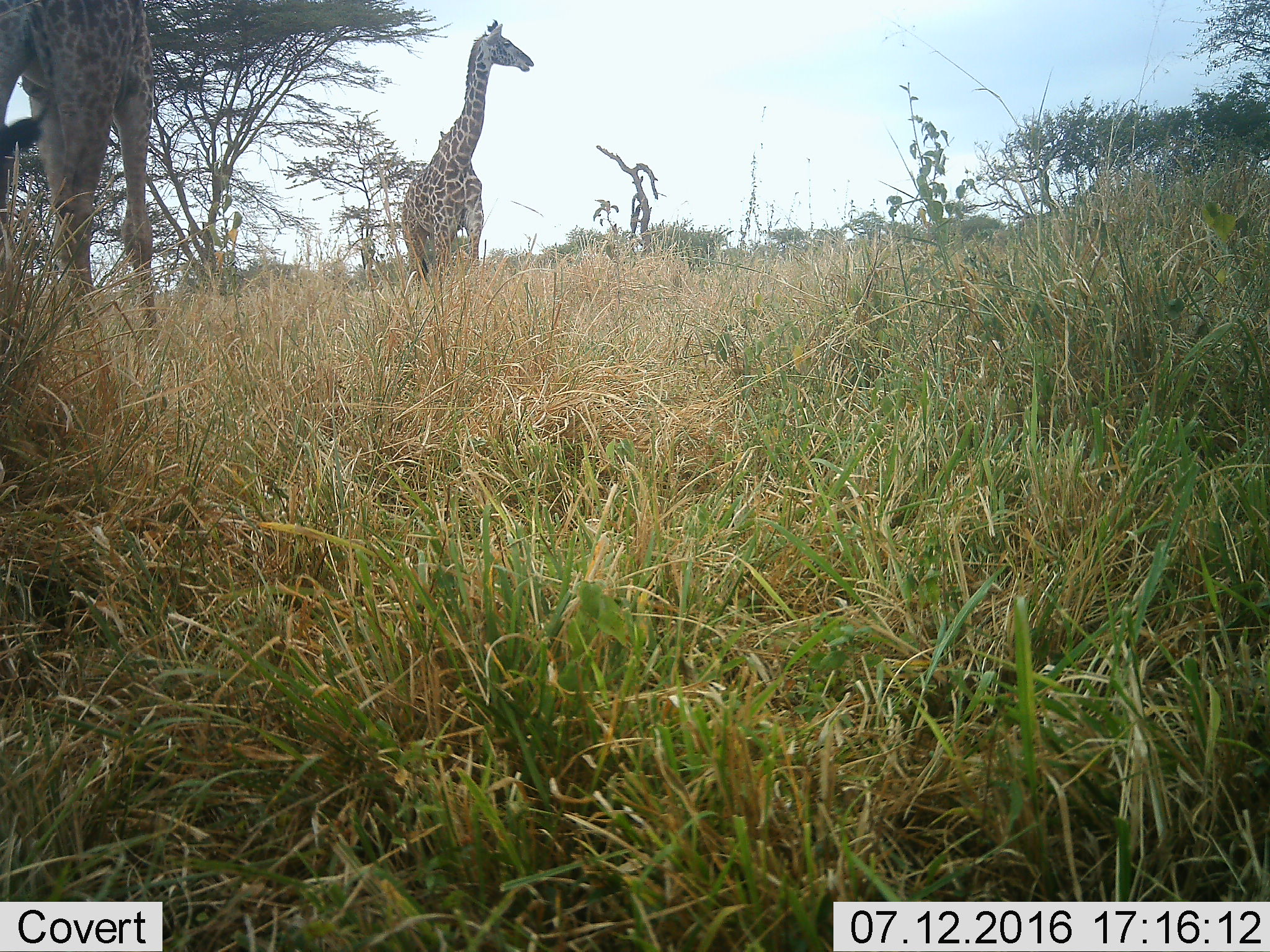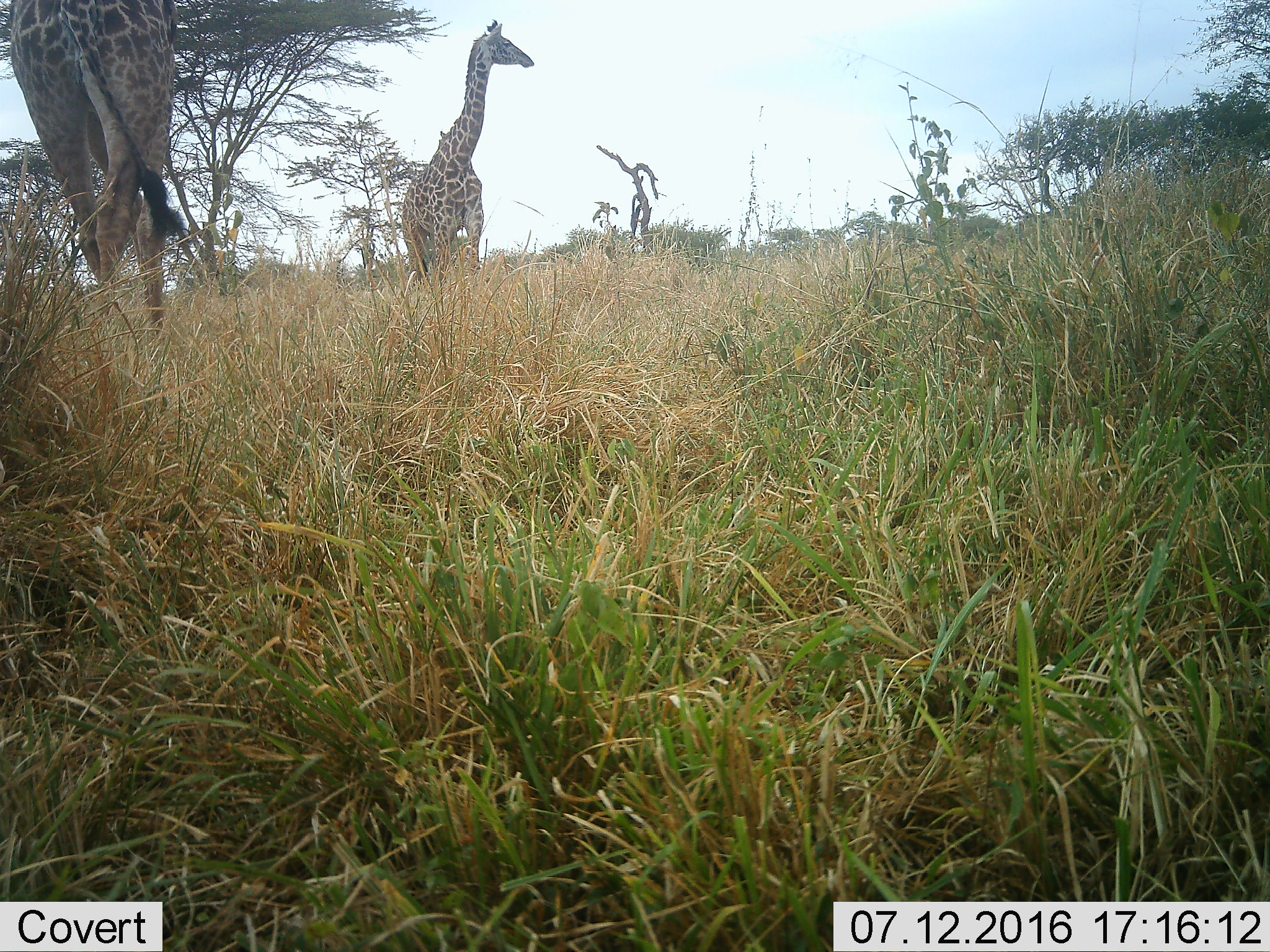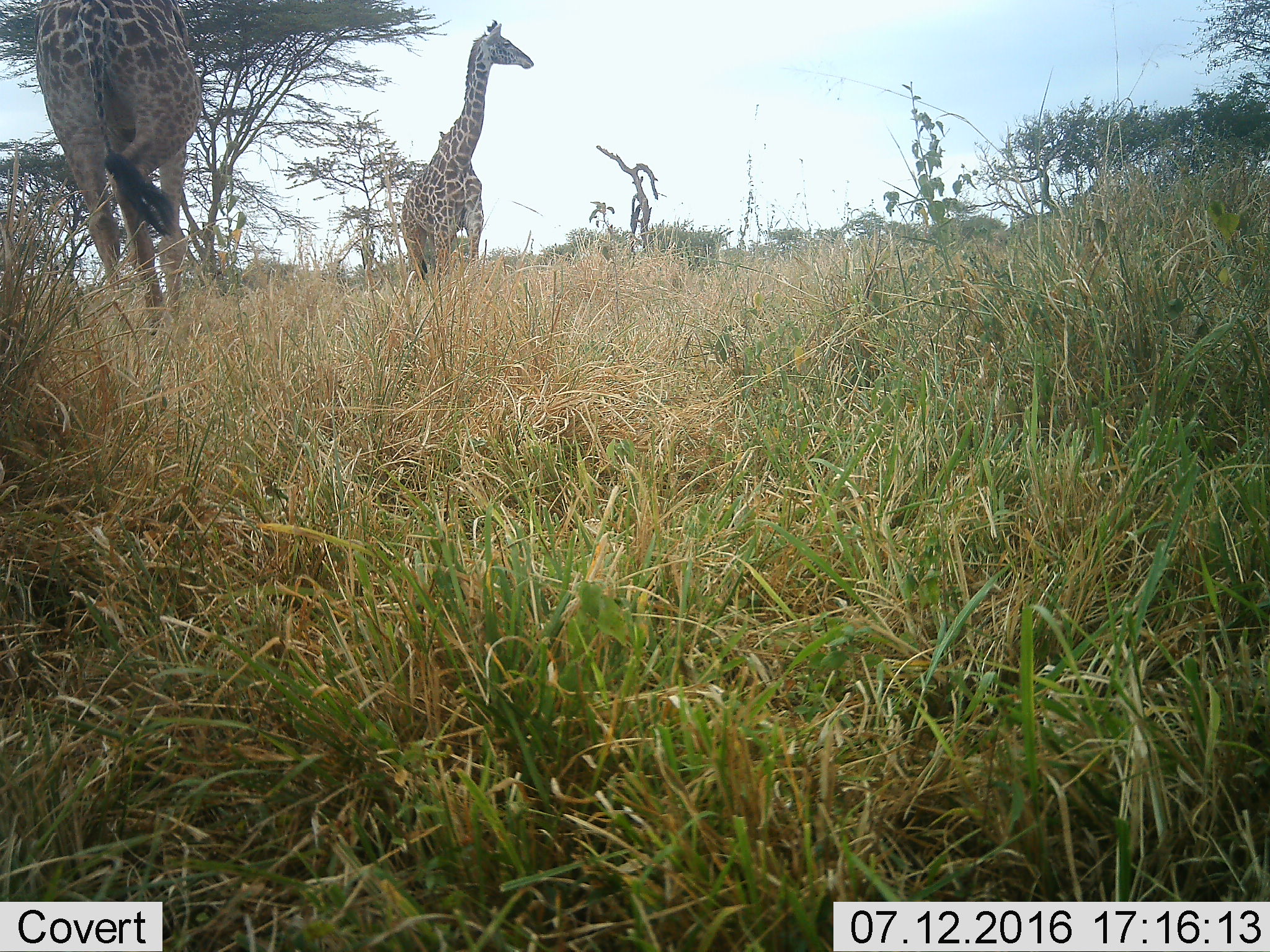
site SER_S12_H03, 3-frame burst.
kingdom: Animalia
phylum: Chordata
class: Mammalia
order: Artiodactyla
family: Giraffidae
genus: Giraffa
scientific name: Giraffa camelopardalis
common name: giraffe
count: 2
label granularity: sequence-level